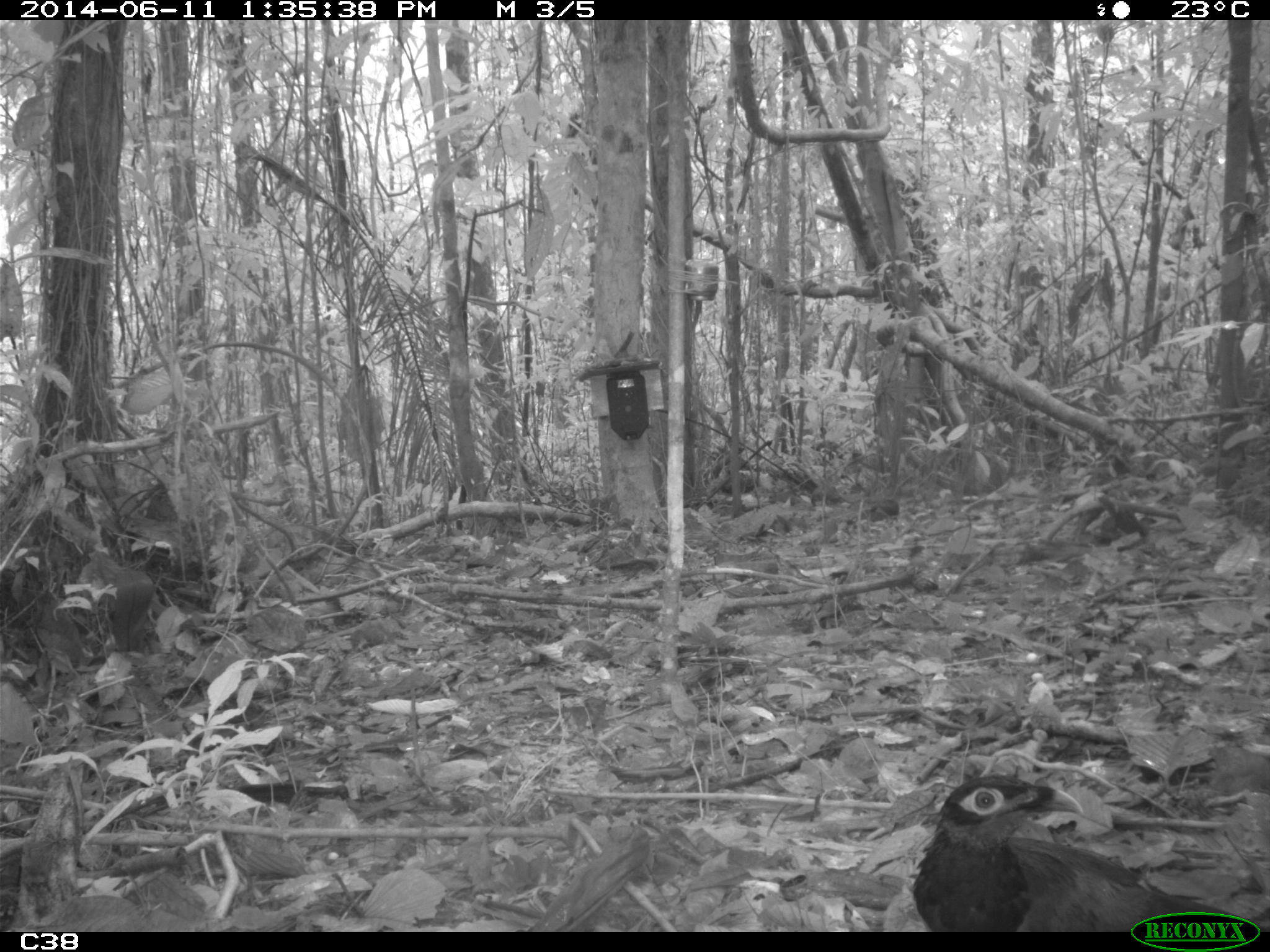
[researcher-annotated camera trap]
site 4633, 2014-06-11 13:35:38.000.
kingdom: Animalia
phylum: Chordata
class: Aves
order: Cuculiformes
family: Cuculidae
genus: Neomorphus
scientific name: Neomorphus rufipennis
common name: rufous-winged ground-cuckoo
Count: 1.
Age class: adult.